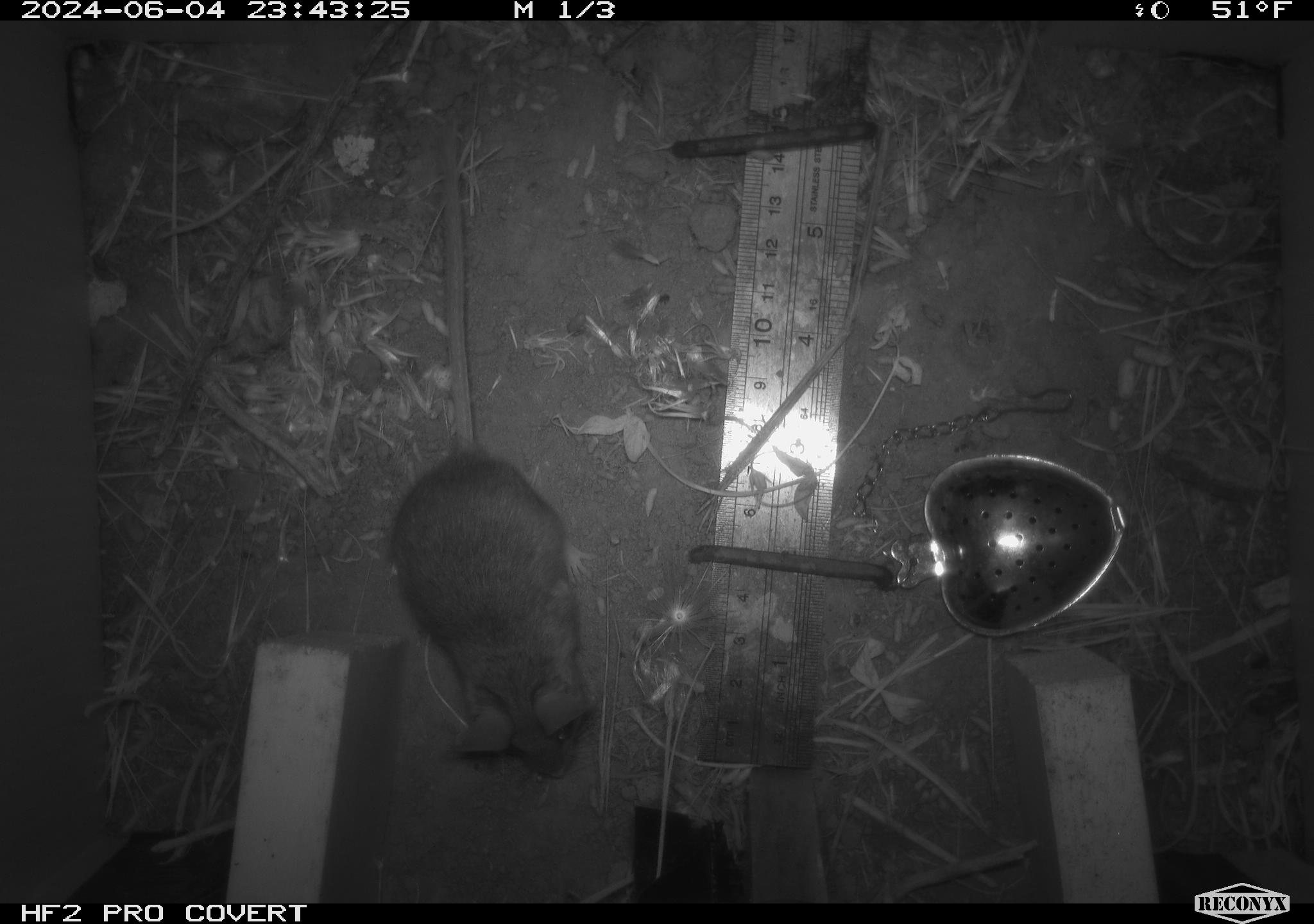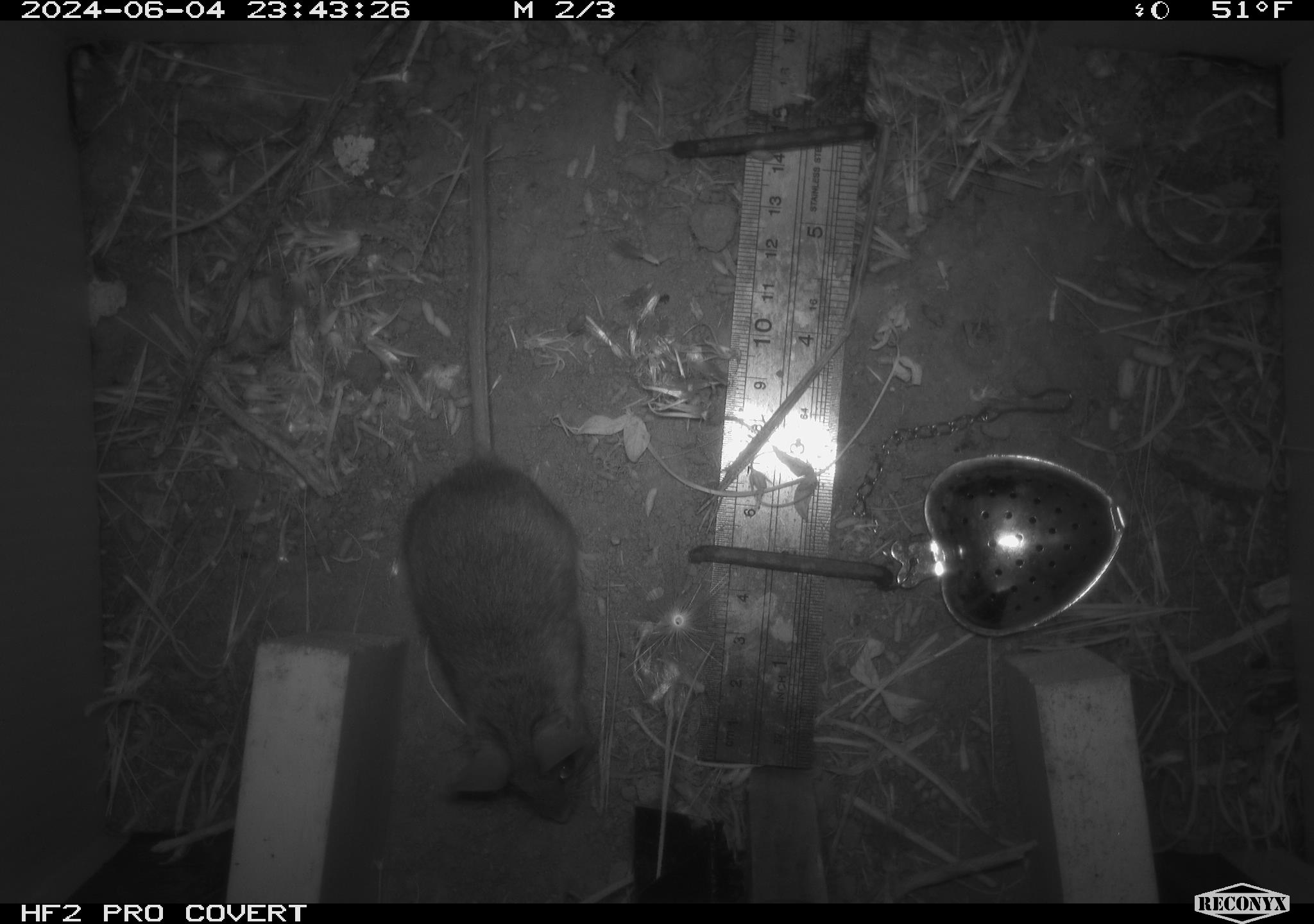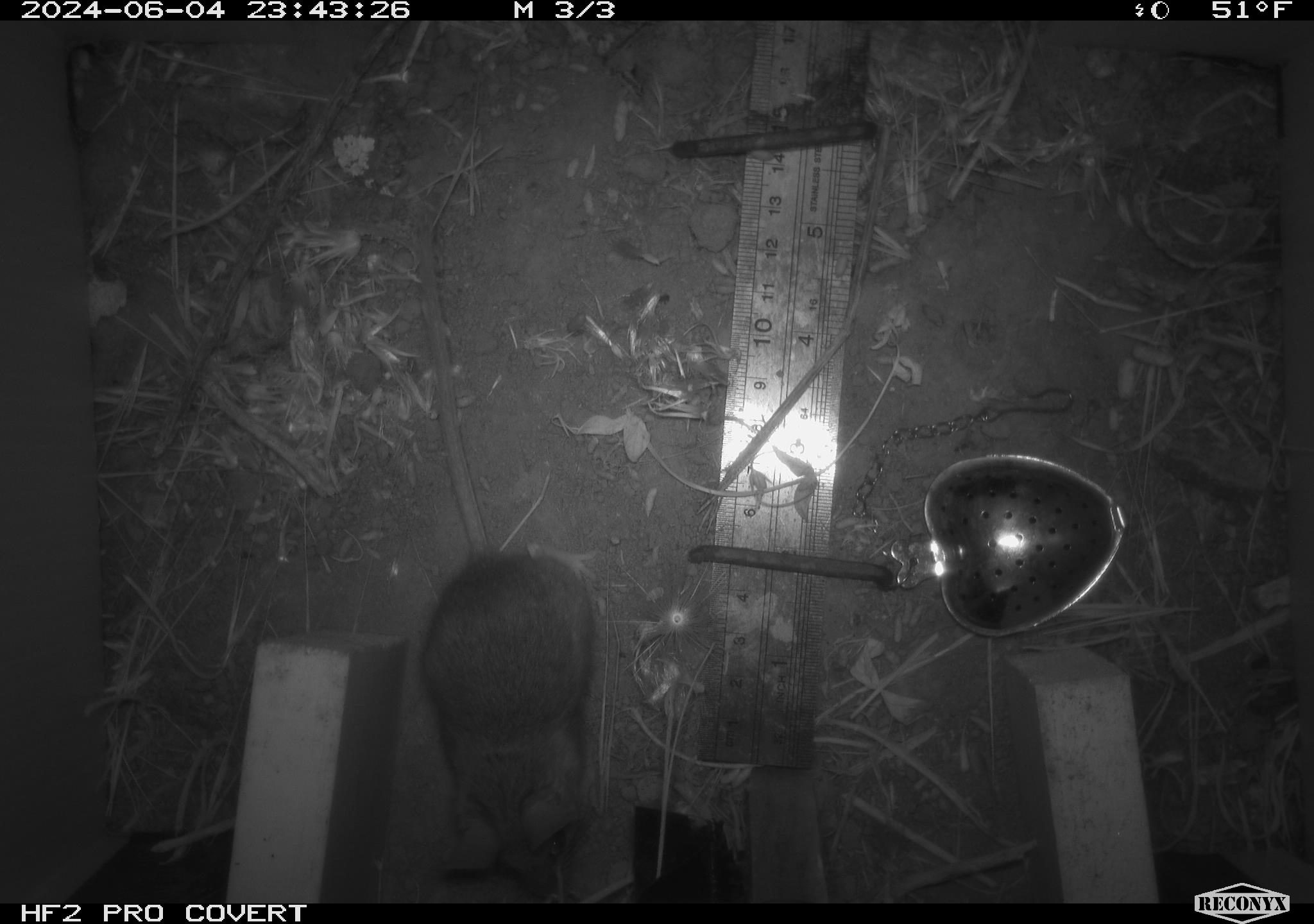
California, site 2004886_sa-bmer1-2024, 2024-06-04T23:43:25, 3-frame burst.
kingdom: Animalia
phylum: Chordata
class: Mammalia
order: Rodentia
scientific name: Rodentia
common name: mouse species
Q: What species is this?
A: Mouse species (Rodentia).